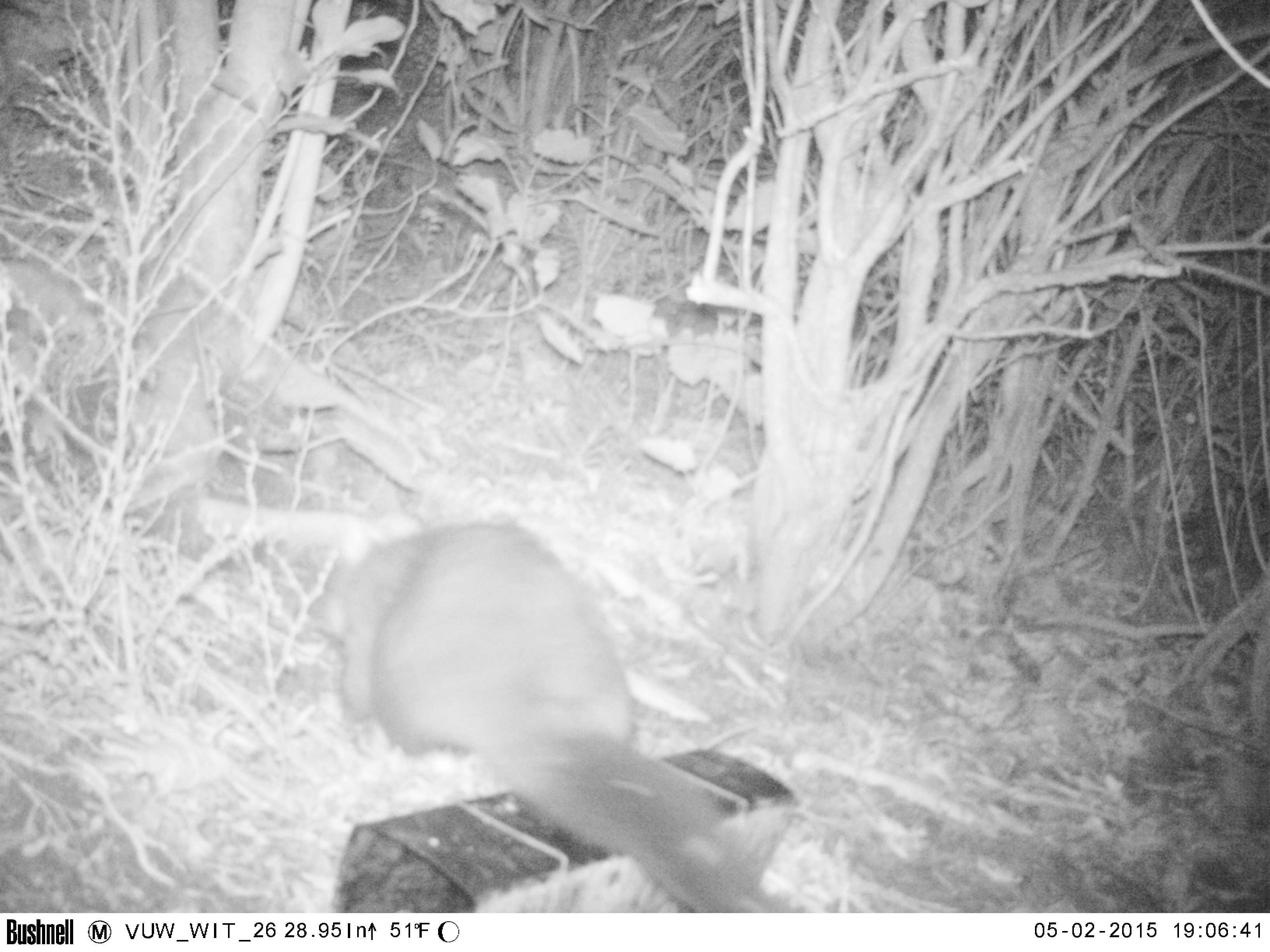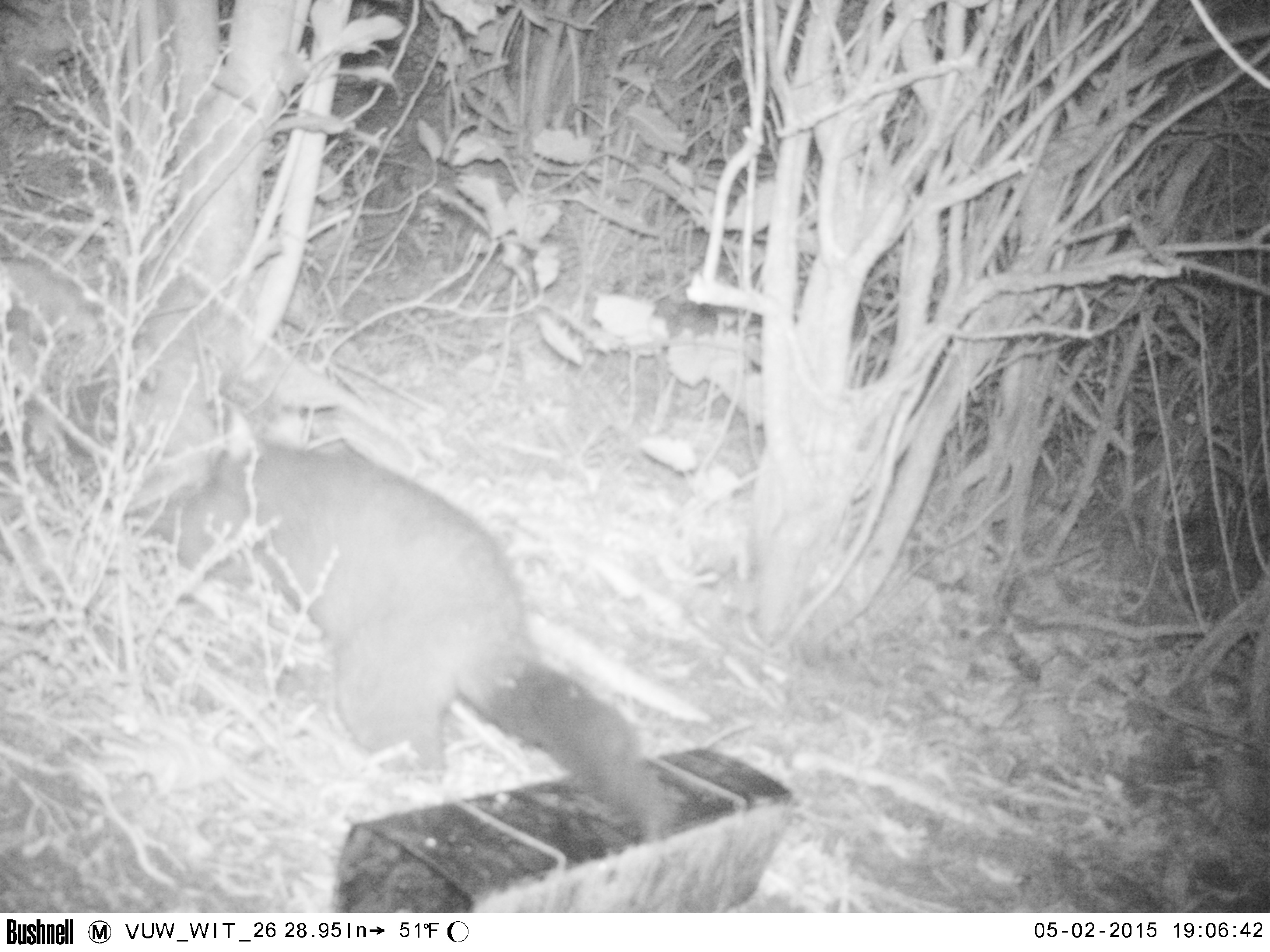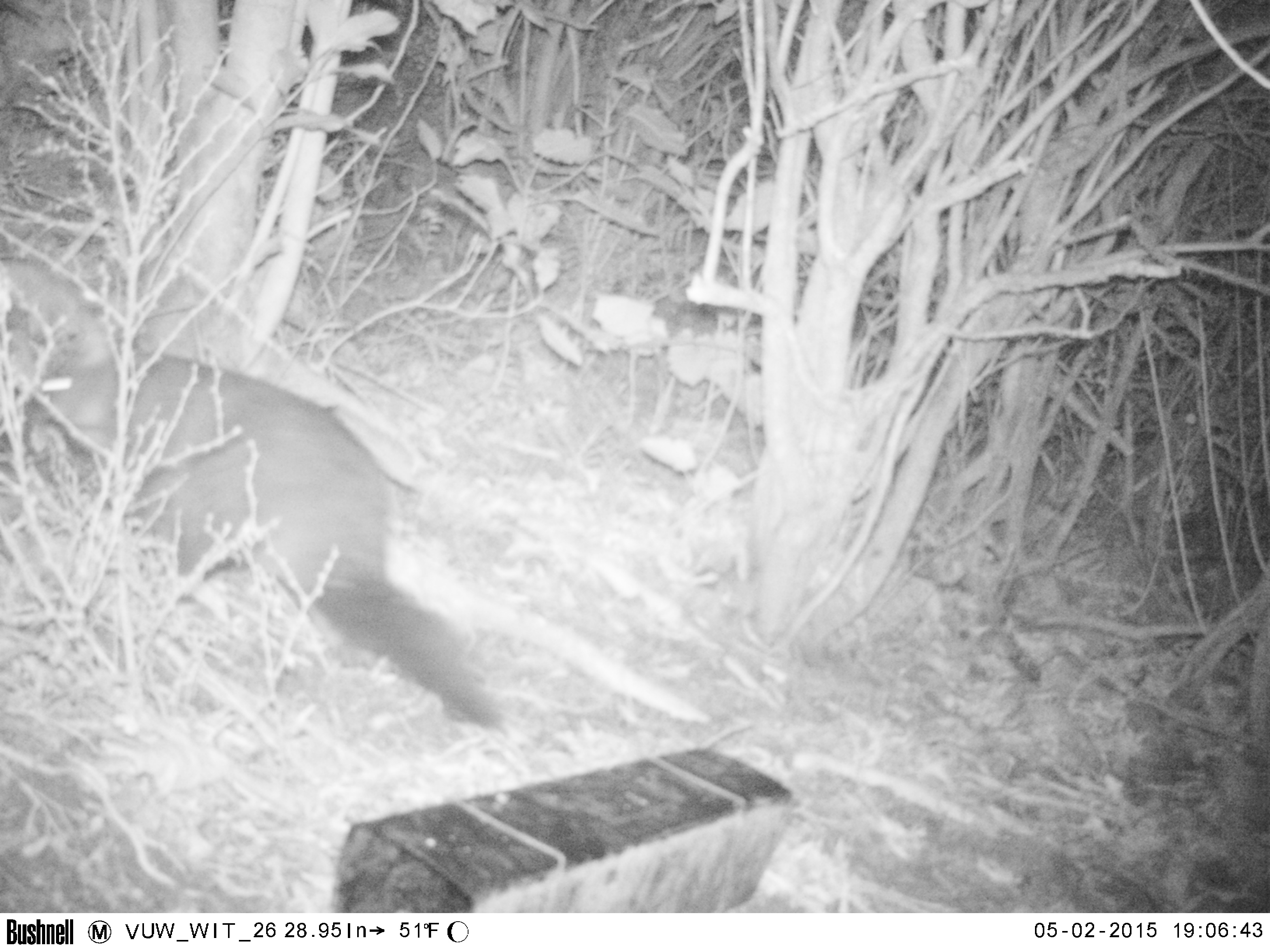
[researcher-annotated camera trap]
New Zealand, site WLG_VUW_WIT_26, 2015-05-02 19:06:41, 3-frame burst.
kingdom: Animalia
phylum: Chordata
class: Mammalia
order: Diprotodontia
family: Phalangeridae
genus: Trichosurus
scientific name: Trichosurus vulpecula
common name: common brushtail possum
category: possum